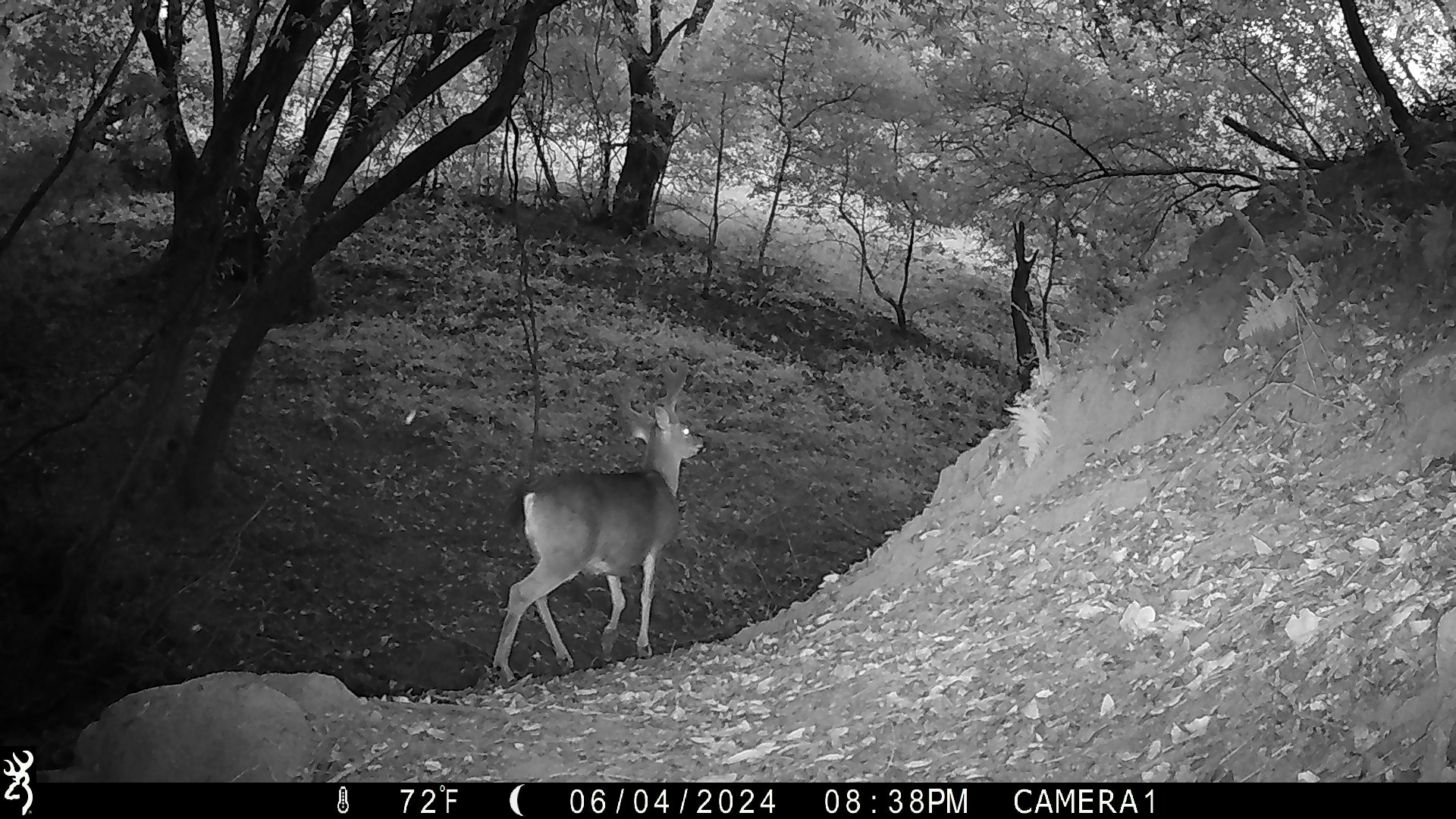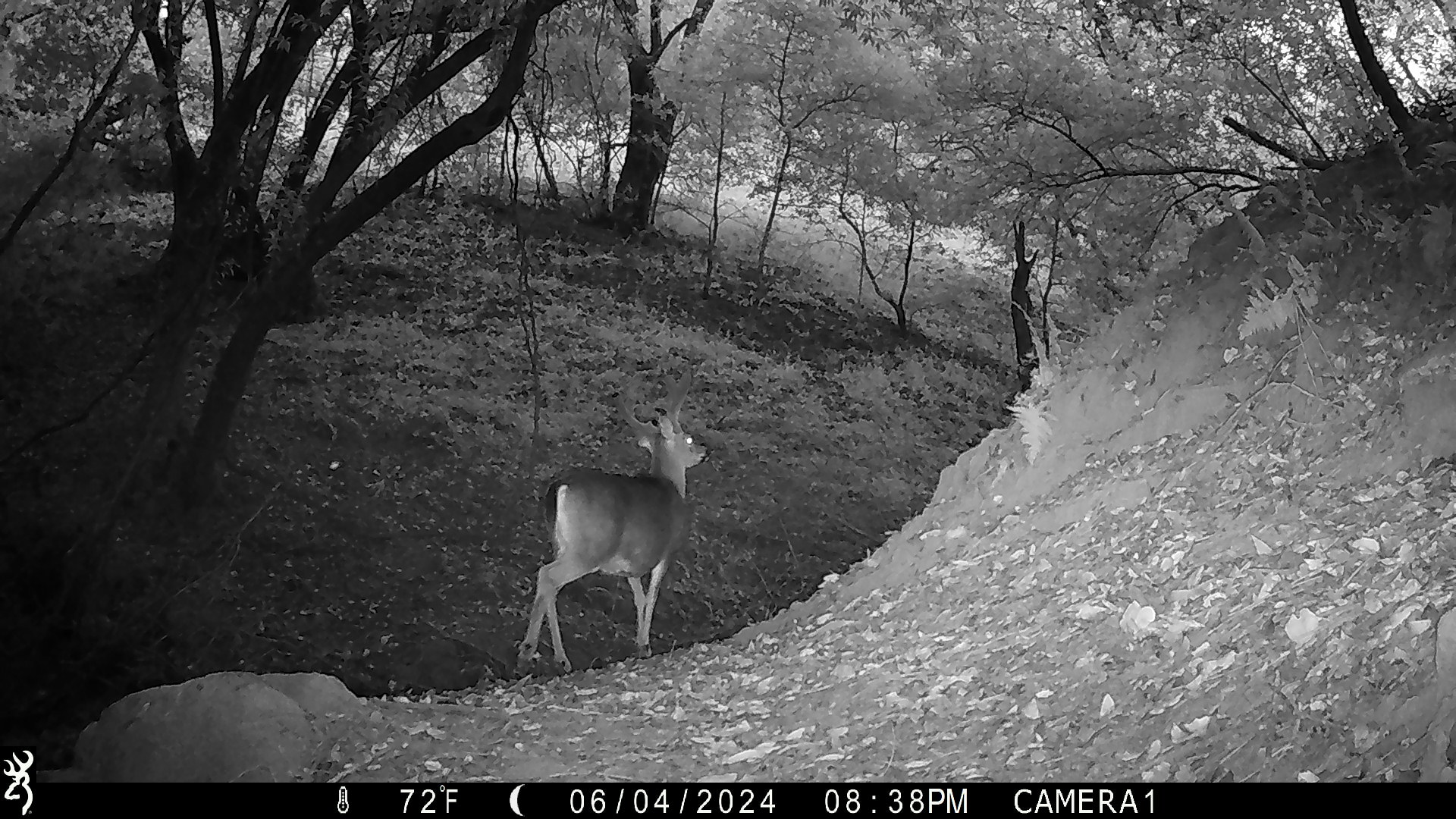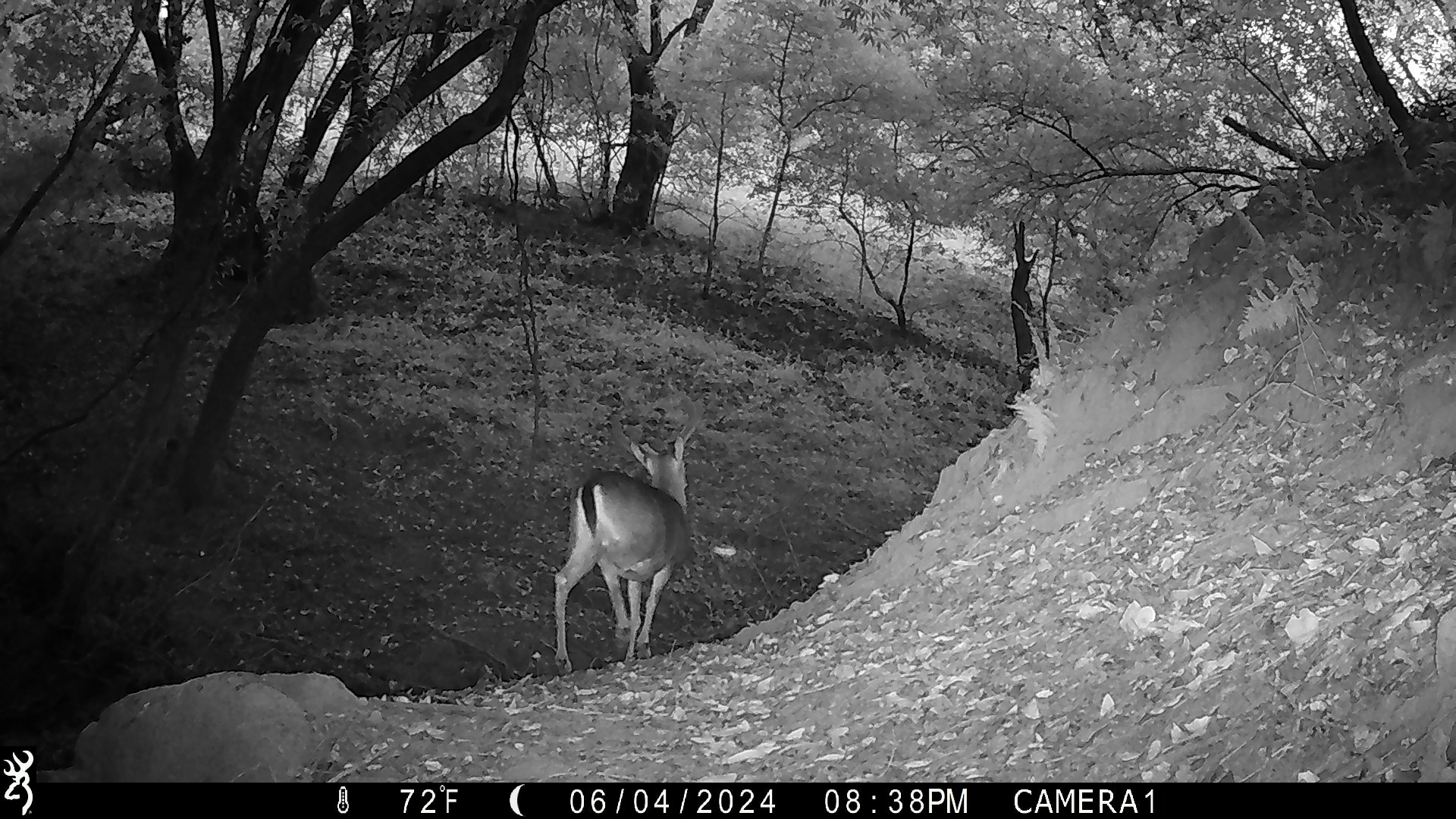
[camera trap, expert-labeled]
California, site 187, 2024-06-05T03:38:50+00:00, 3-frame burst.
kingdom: Animalia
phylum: Chordata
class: Mammalia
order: Artiodactyla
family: Cervidae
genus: Odocoileus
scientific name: Odocoileus hemionus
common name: mule deer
Mule deer (Odocoileus hemionus).